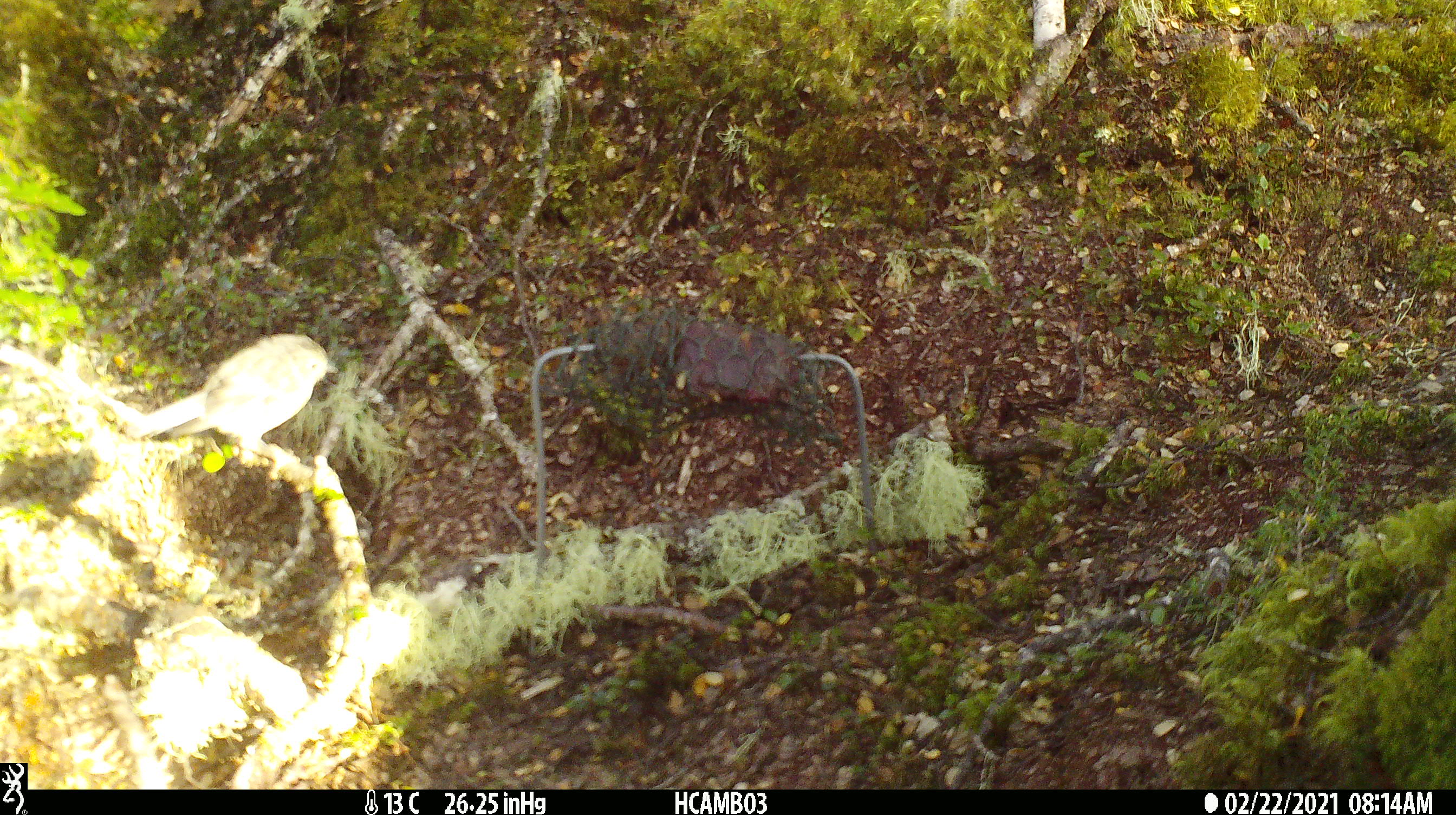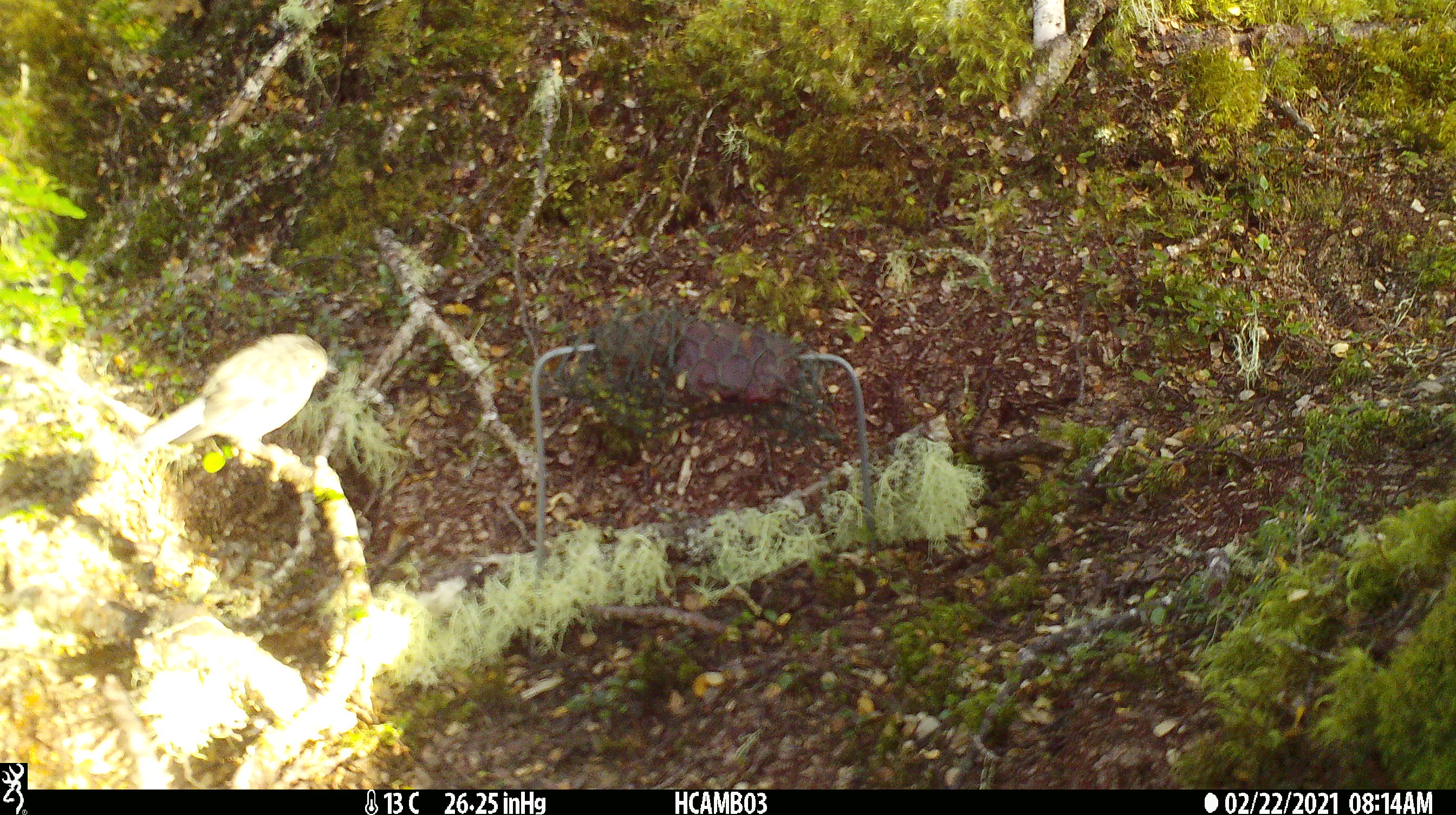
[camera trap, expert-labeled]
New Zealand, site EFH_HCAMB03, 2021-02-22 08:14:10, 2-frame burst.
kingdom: Animalia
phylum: Chordata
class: Aves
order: Passeriformes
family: Petroicidae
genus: Petroica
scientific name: Petroica macrocephala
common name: tomtit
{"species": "tomtit (Petroica macrocephala)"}